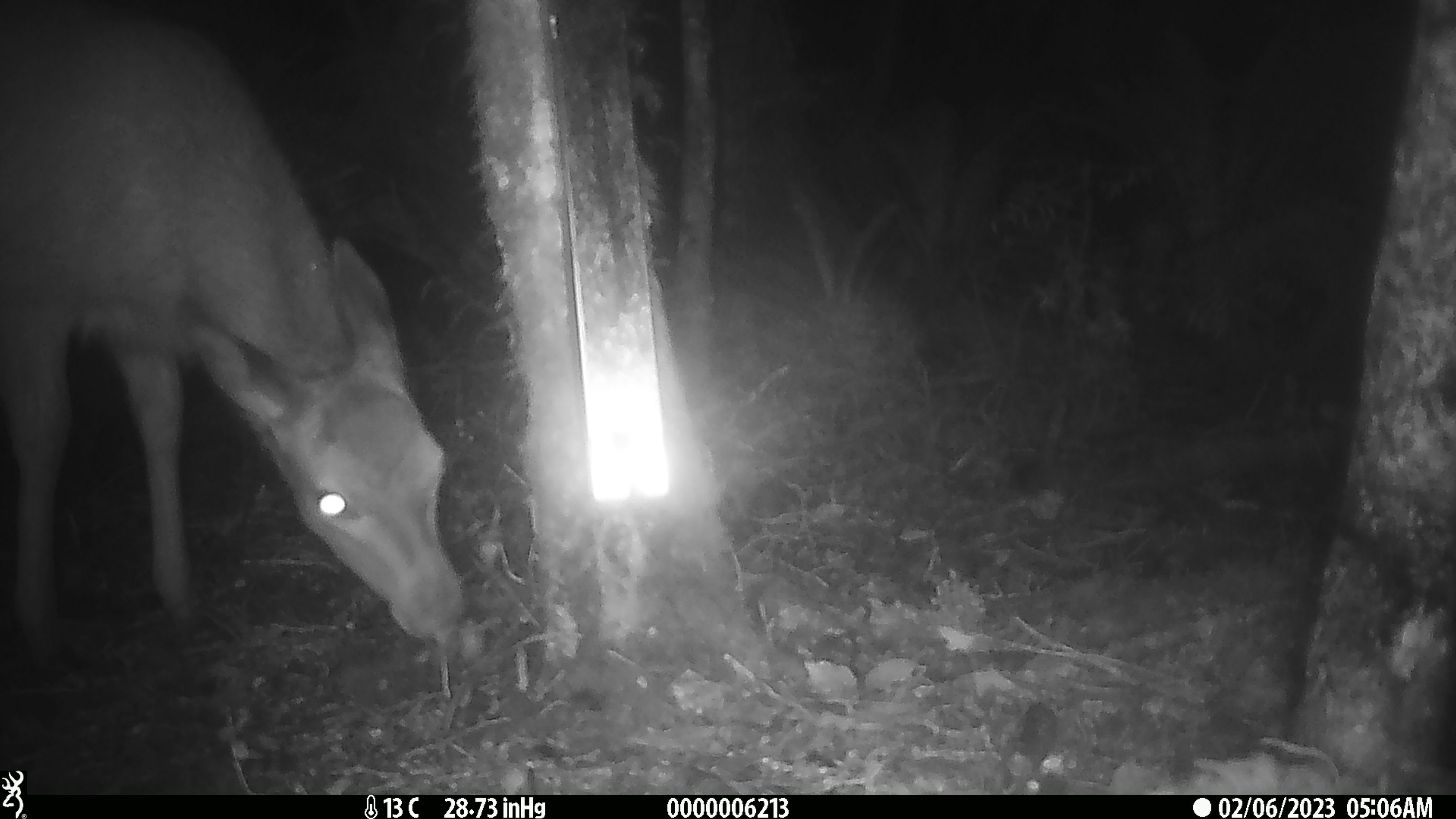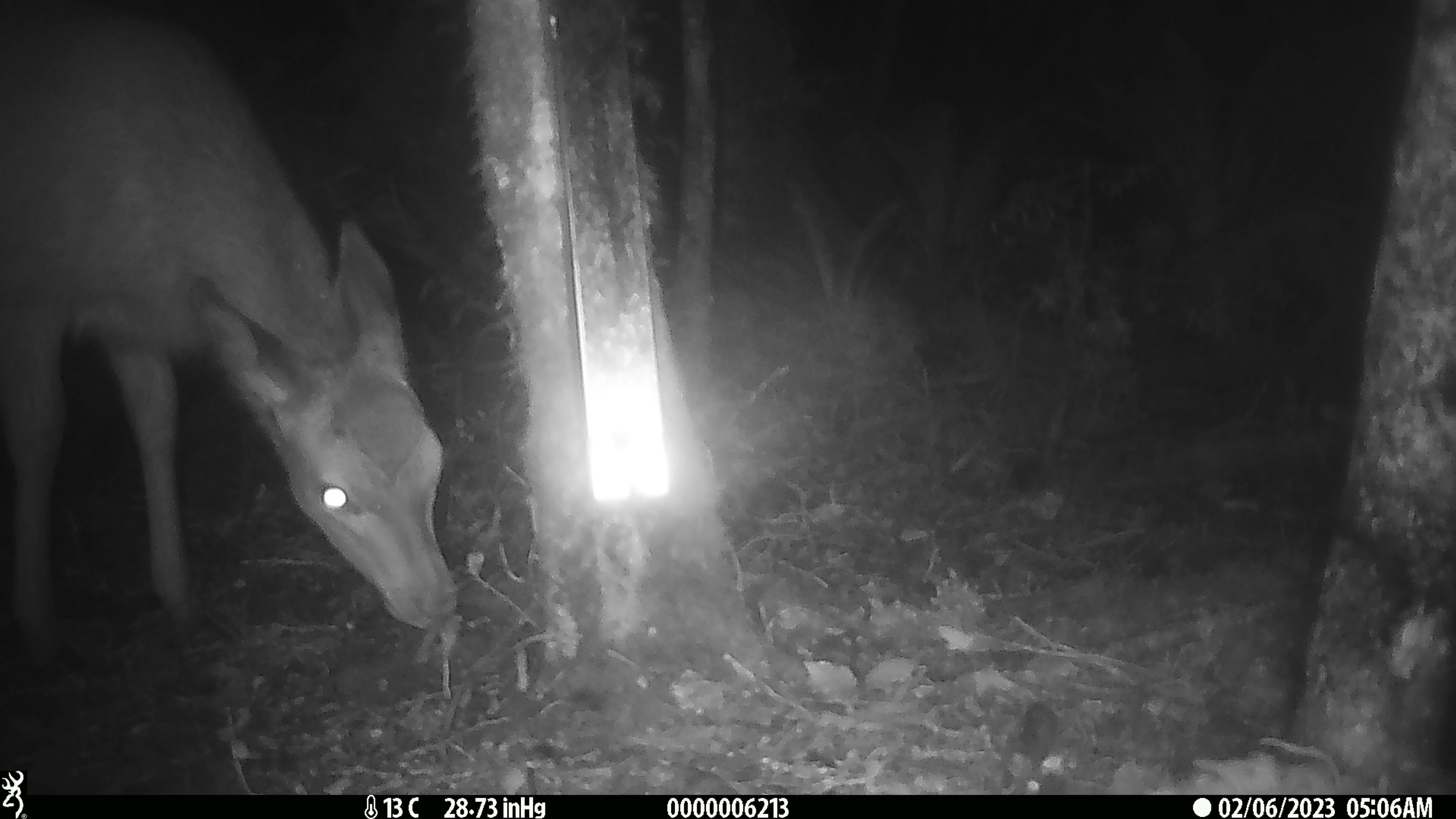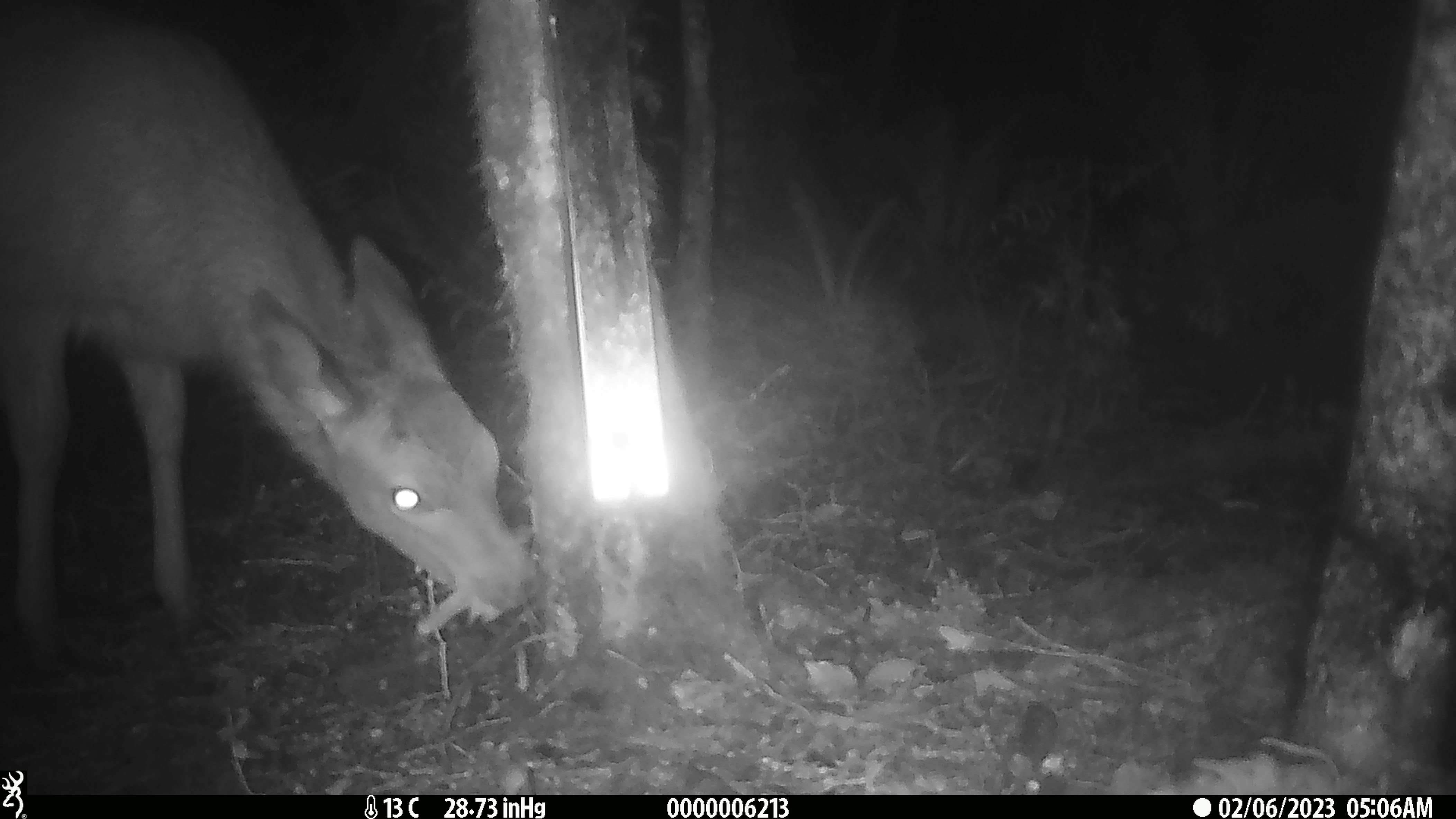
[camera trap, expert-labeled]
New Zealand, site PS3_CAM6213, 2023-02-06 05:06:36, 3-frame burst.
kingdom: Animalia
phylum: Chordata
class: Mammalia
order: Artiodactyla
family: Cervidae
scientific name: Cervidae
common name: deer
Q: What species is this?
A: Deer (Cervidae).